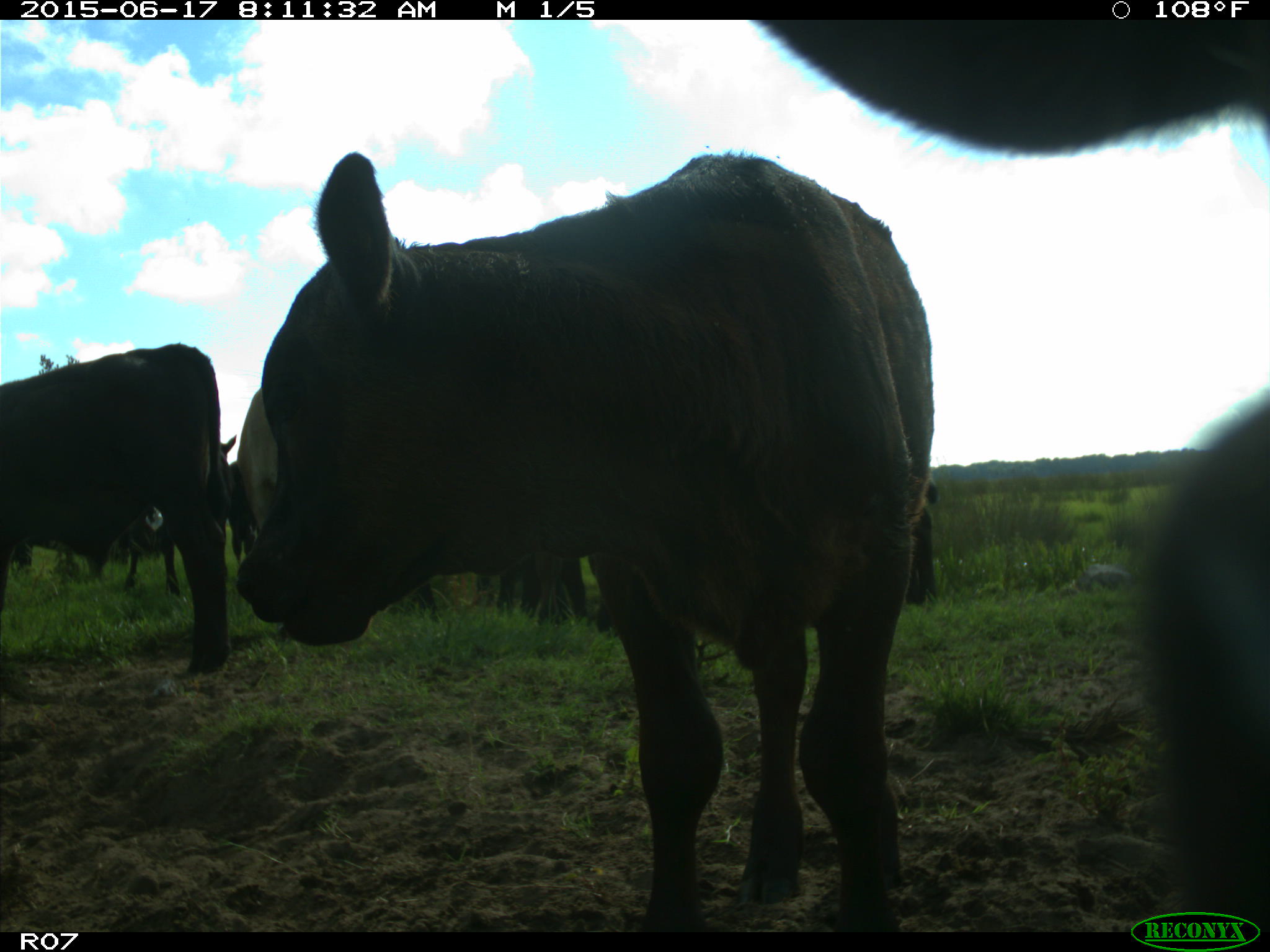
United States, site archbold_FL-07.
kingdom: Animalia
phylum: Chordata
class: Mammalia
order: Artiodactyla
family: Bovidae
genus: Bos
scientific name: Bos taurus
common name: domestic cow